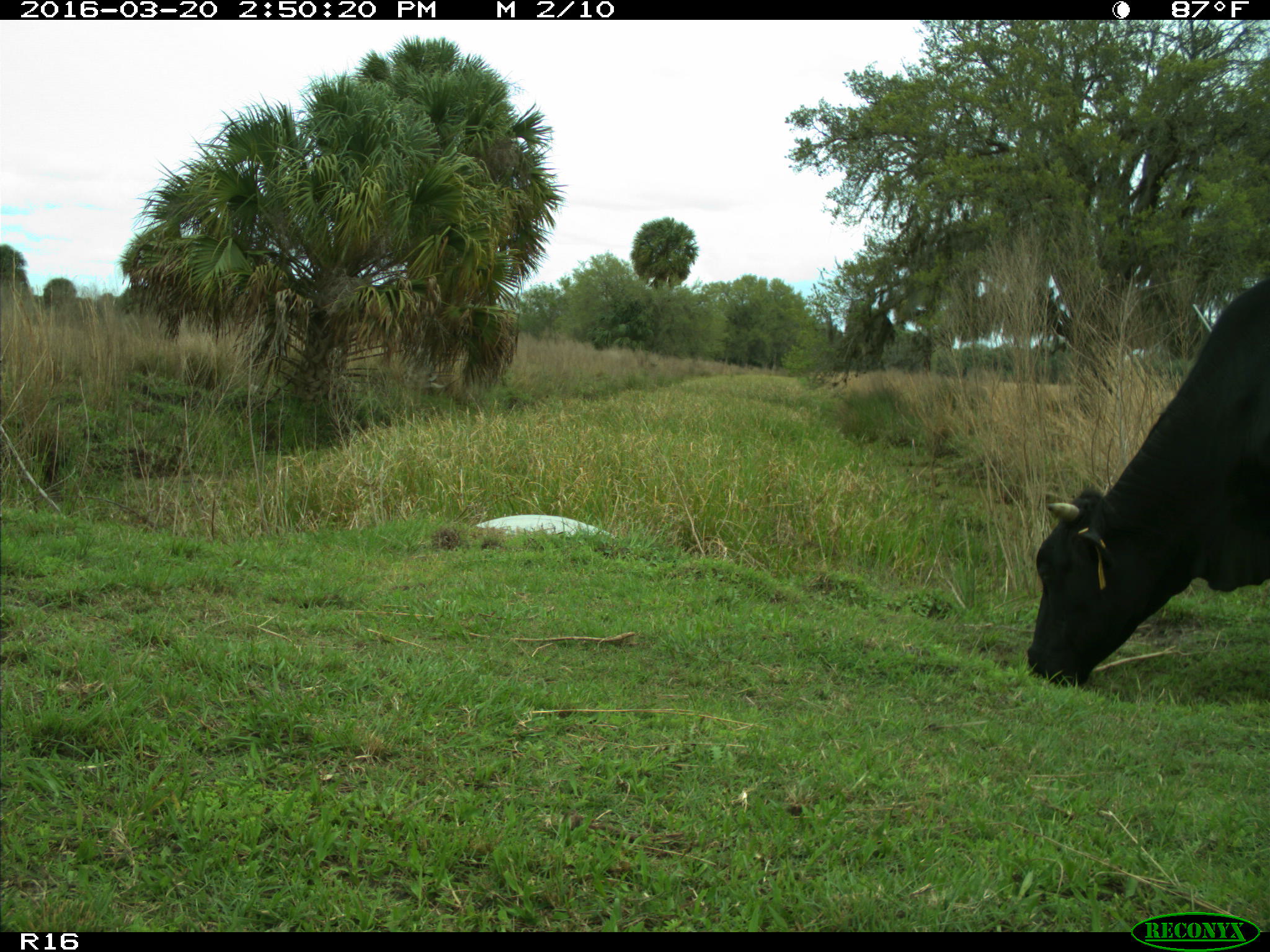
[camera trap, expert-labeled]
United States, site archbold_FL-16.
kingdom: Animalia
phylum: Chordata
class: Mammalia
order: Artiodactyla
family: Bovidae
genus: Bos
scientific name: Bos taurus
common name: domestic cow